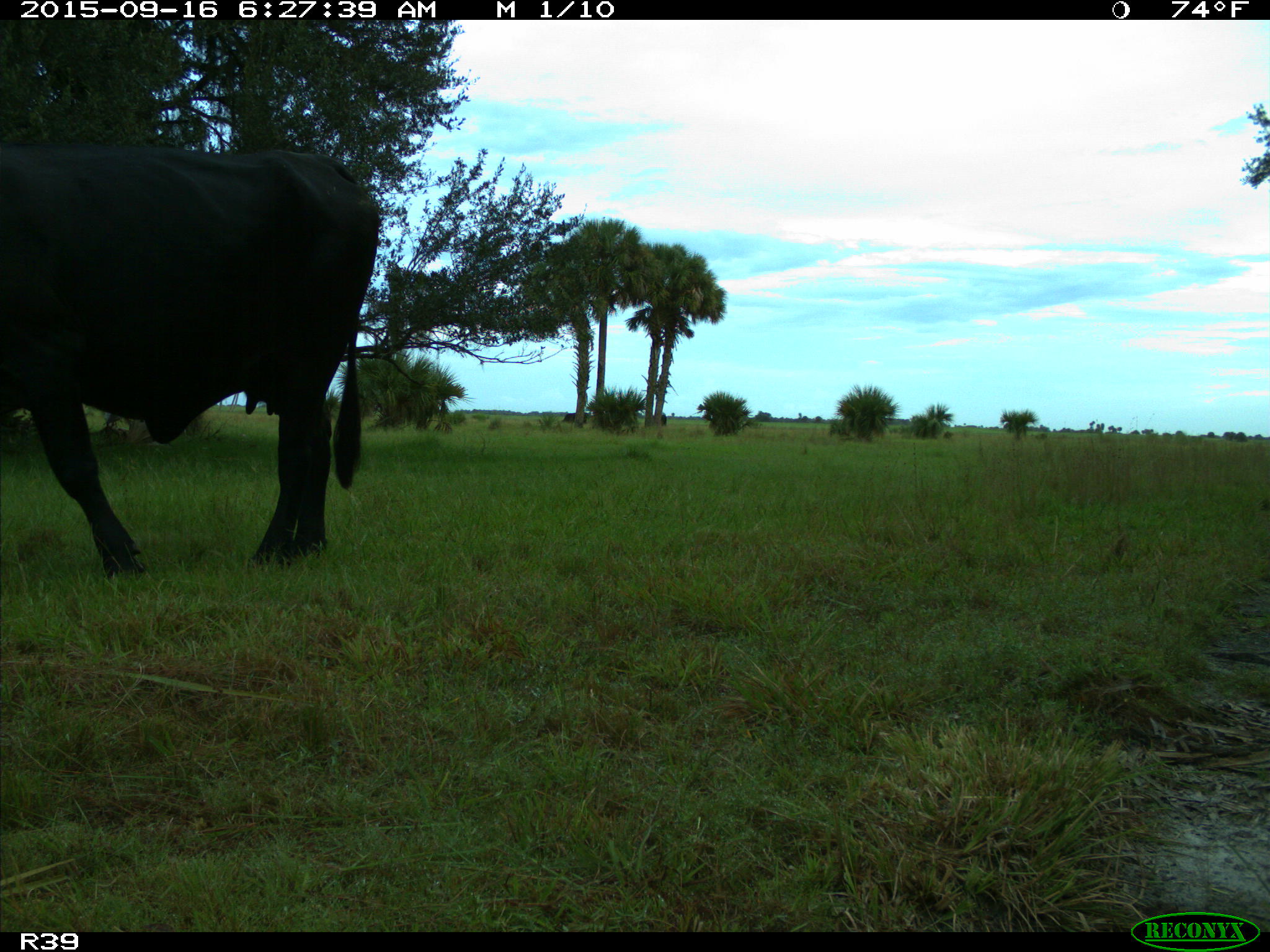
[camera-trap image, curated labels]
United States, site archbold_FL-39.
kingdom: Animalia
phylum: Chordata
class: Mammalia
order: Artiodactyla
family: Bovidae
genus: Bos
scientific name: Bos taurus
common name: domestic cow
Bos taurus (domestic cow).